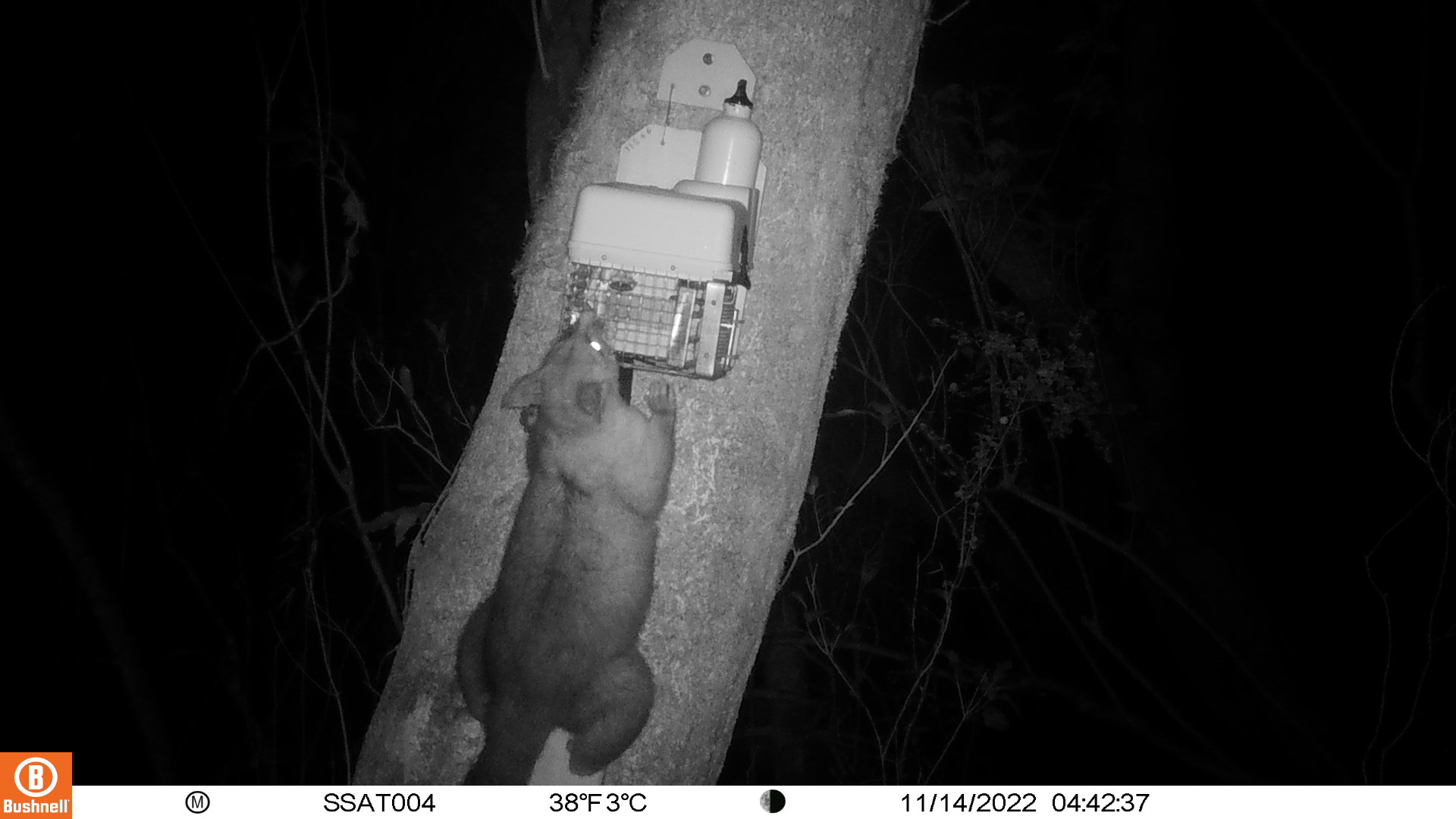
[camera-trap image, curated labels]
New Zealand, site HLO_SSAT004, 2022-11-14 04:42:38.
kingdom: Animalia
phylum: Chordata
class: Mammalia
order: Diprotodontia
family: Phalangeridae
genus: Trichosurus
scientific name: Trichosurus vulpecula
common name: common brushtail possum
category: possum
Possum (common brushtail possum) (Trichosurus vulpecula).